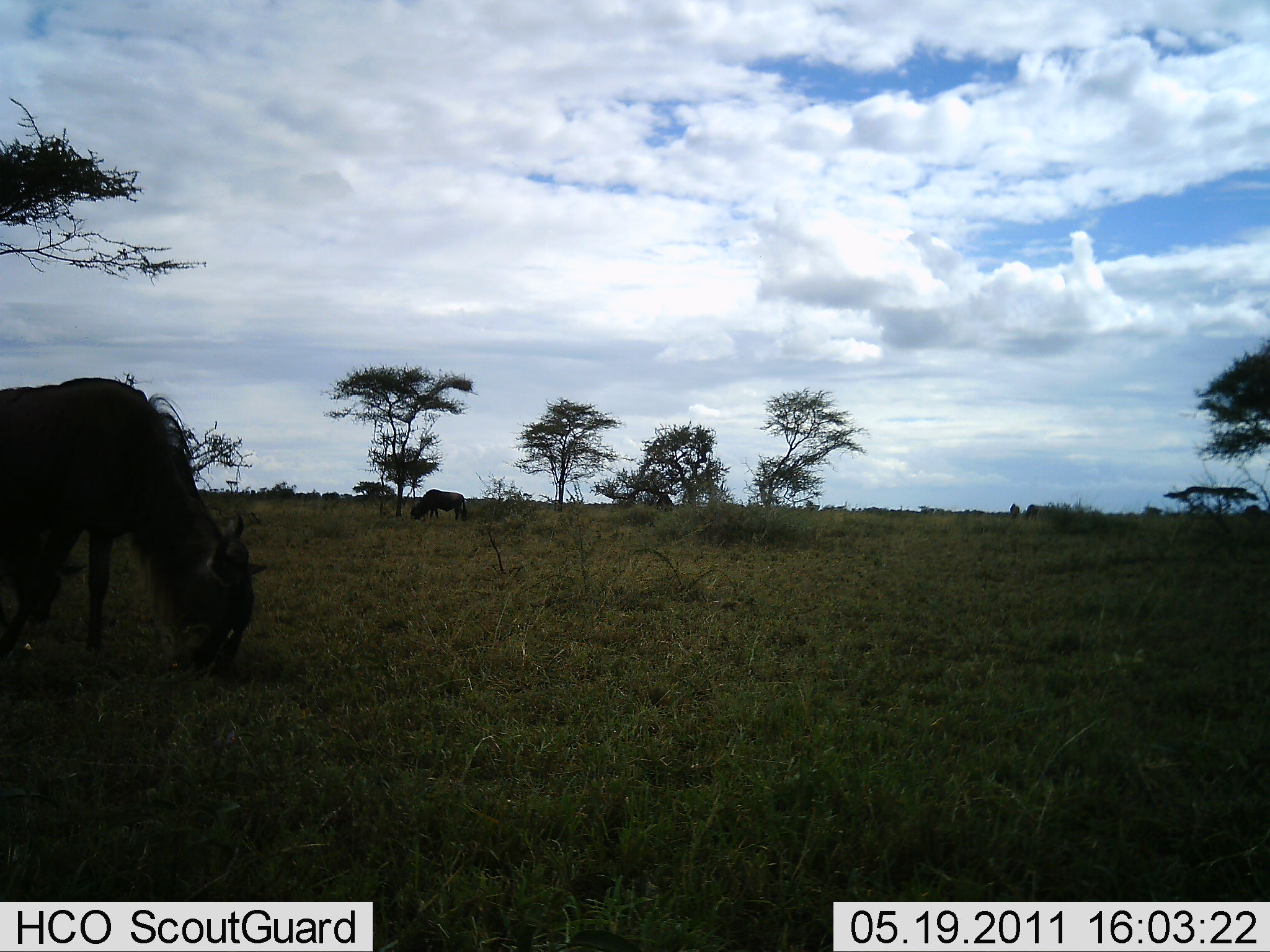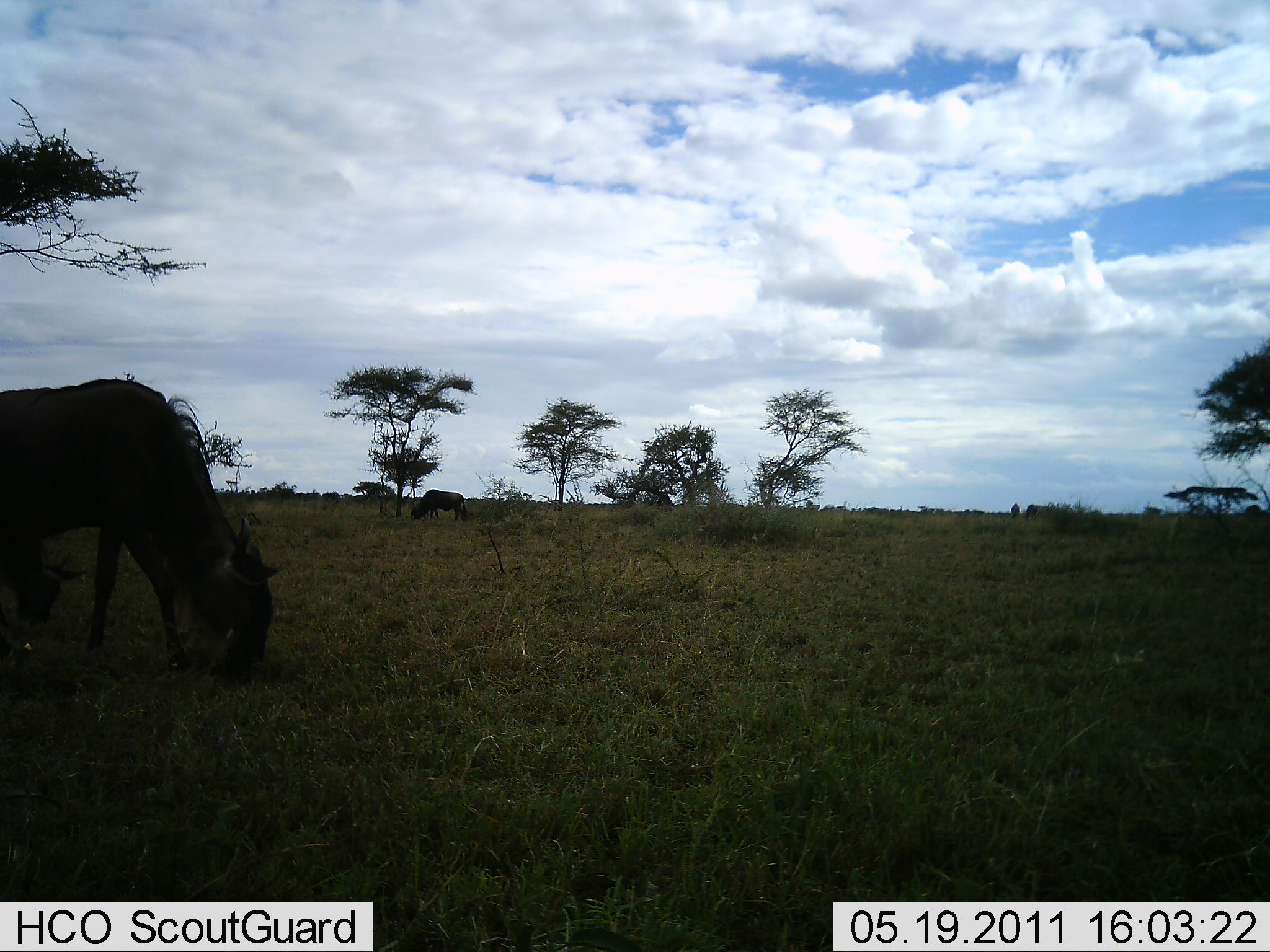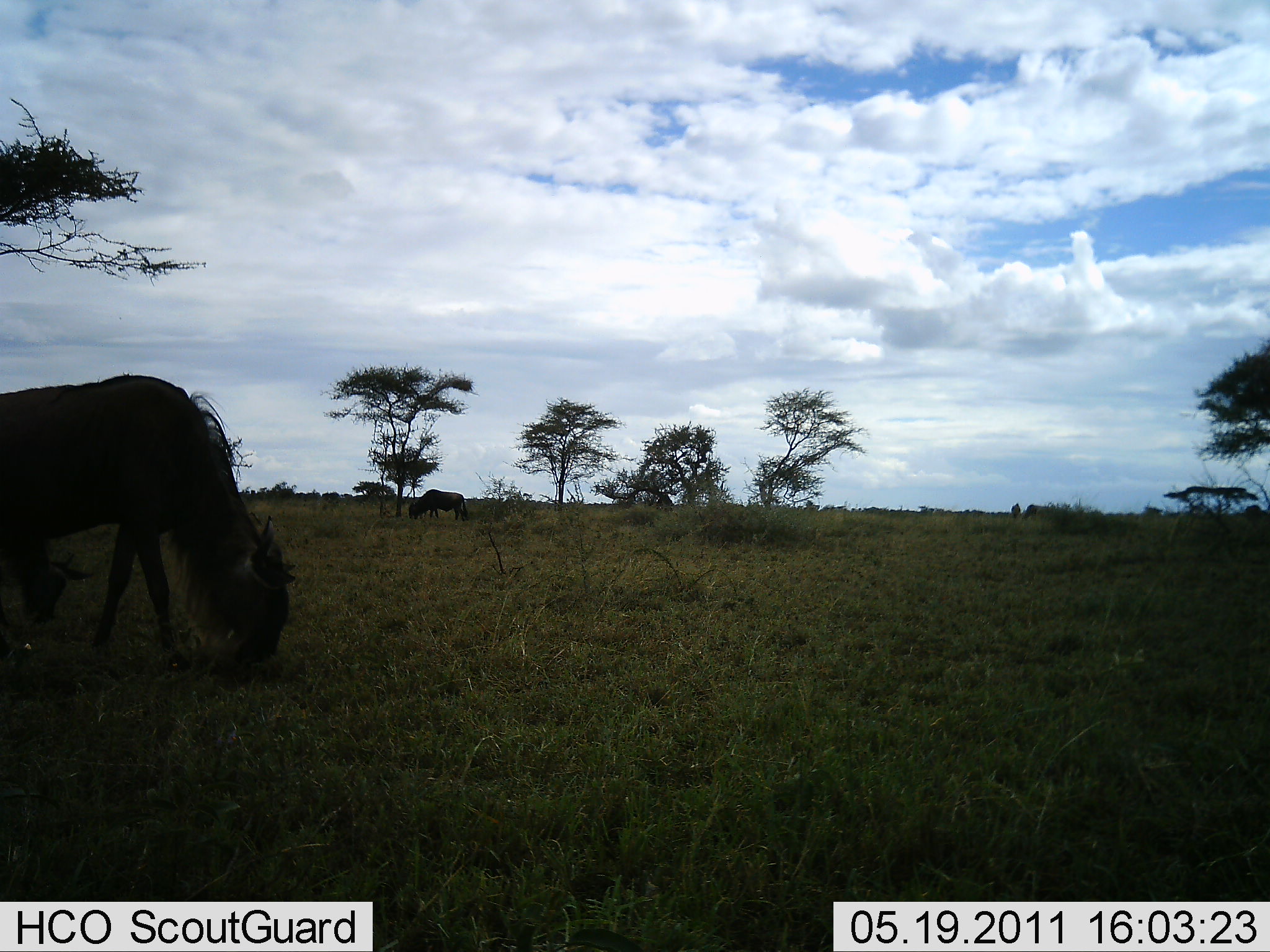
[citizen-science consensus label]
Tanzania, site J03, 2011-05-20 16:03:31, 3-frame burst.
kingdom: Animalia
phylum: Chordata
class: Mammalia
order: Artiodactyla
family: Bovidae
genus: Connochaetes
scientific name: Connochaetes taurinus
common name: blue wildebeest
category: wildebeest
Wildebeest (blue wildebeest) (Connochaetes taurinus), count 2. Behavior (volunteer vote fractions): standing 30%, resting 0%, moving 10%, interacting 0%. Young present (vote fraction): 10%. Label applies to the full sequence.